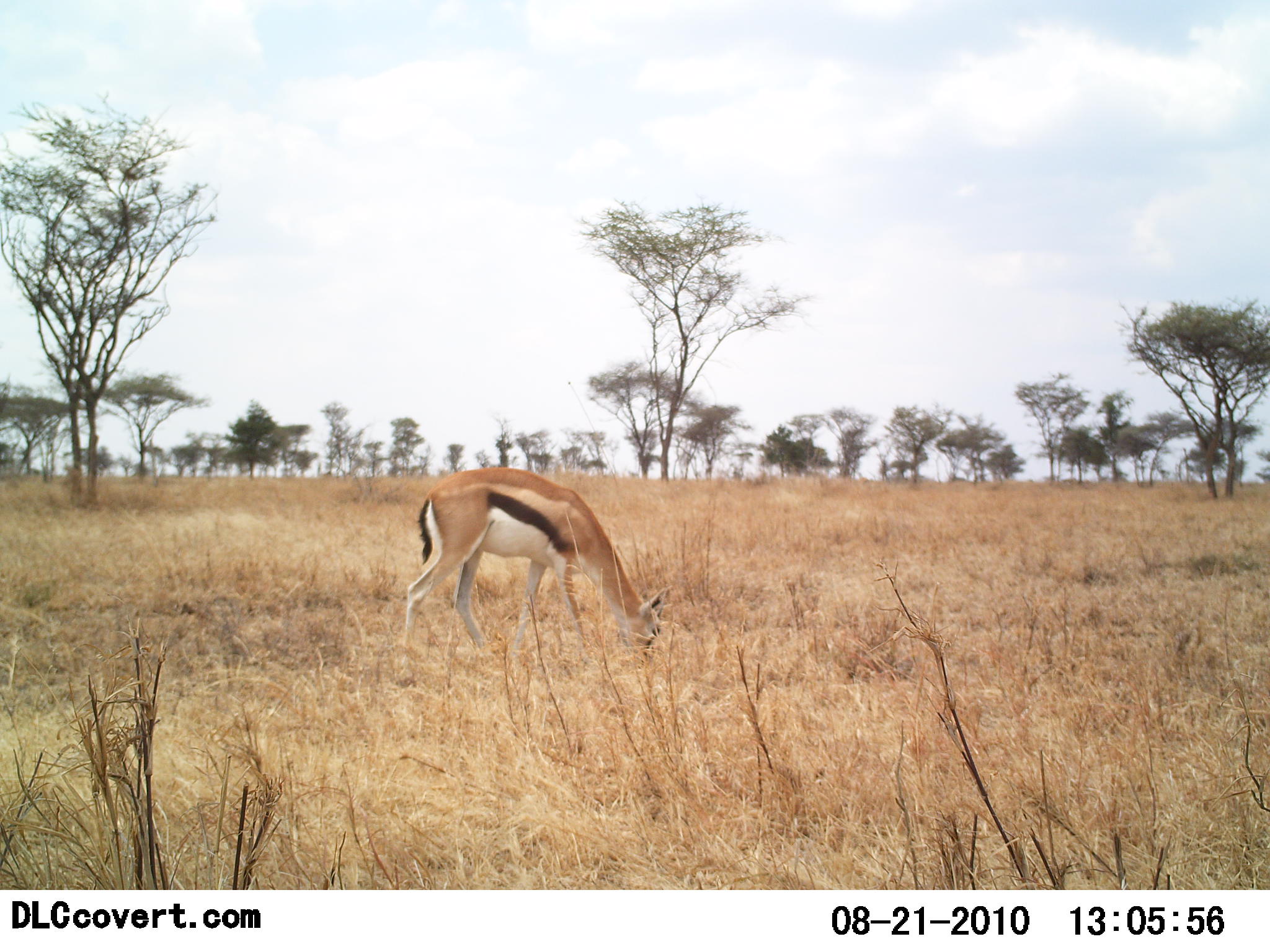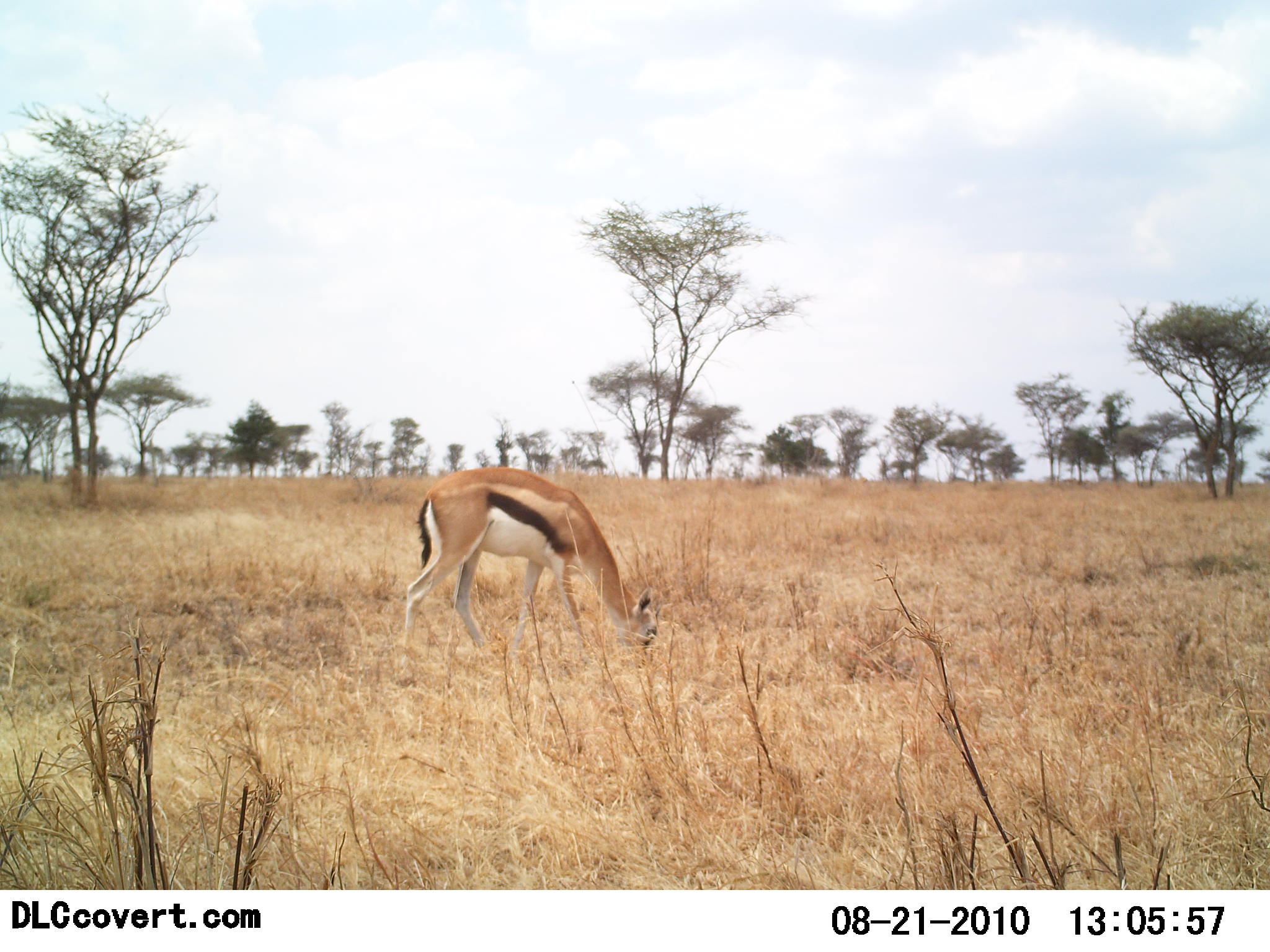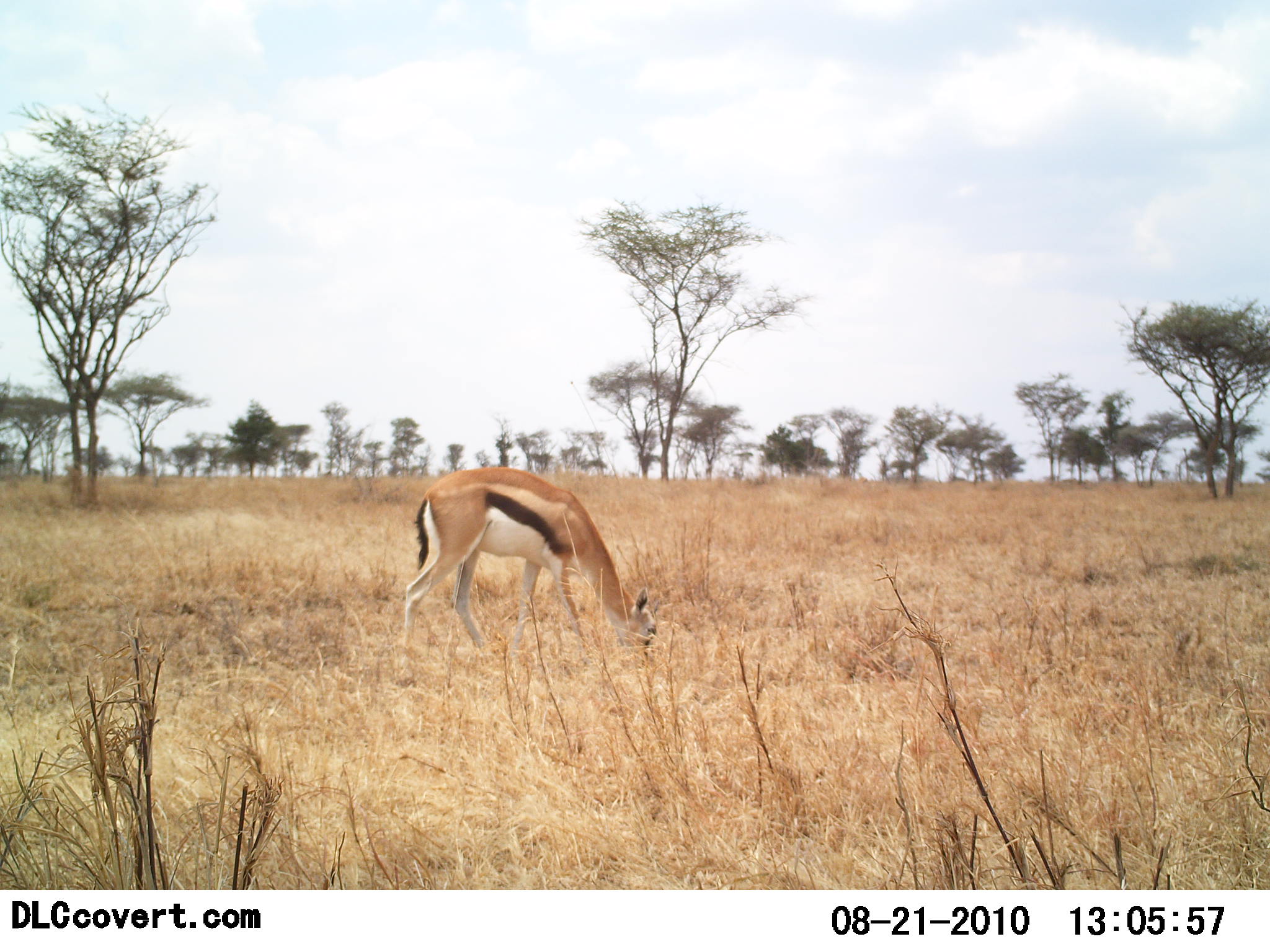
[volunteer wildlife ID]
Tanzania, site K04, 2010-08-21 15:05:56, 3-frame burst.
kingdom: Animalia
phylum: Chordata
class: Mammalia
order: Artiodactyla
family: Bovidae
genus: Eudorcas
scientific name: Eudorcas thomsonii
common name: thomson's gazelle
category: gazellethomsons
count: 1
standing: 12%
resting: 0%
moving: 0%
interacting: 0%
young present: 0%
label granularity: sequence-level